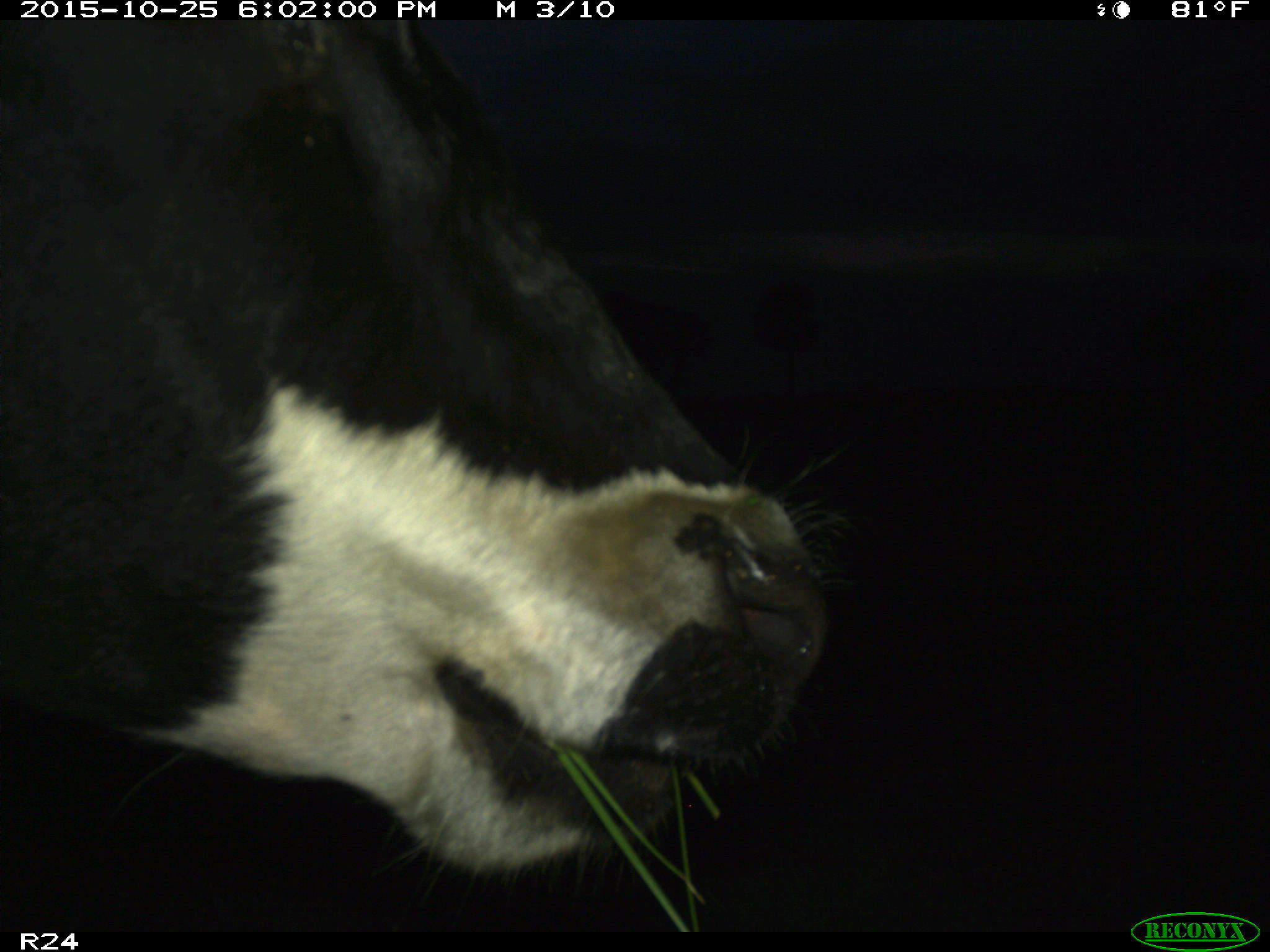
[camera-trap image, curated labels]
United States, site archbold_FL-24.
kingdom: Animalia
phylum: Chordata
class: Mammalia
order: Artiodactyla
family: Bovidae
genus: Bos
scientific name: Bos taurus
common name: domestic cow